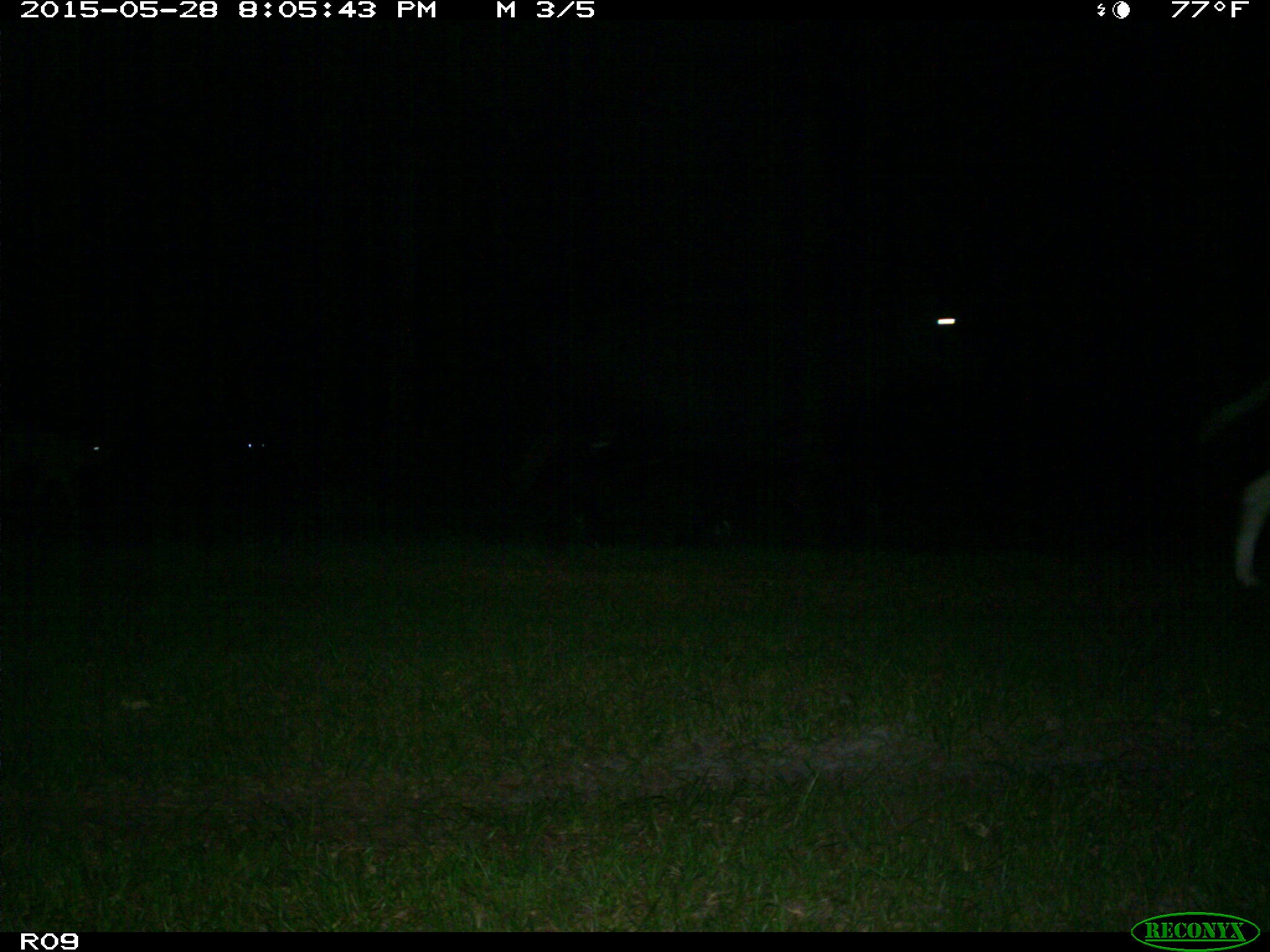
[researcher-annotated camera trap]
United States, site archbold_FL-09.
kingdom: Animalia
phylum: Chordata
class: Mammalia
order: Artiodactyla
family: Bovidae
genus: Bos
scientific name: Bos taurus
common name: domestic cow